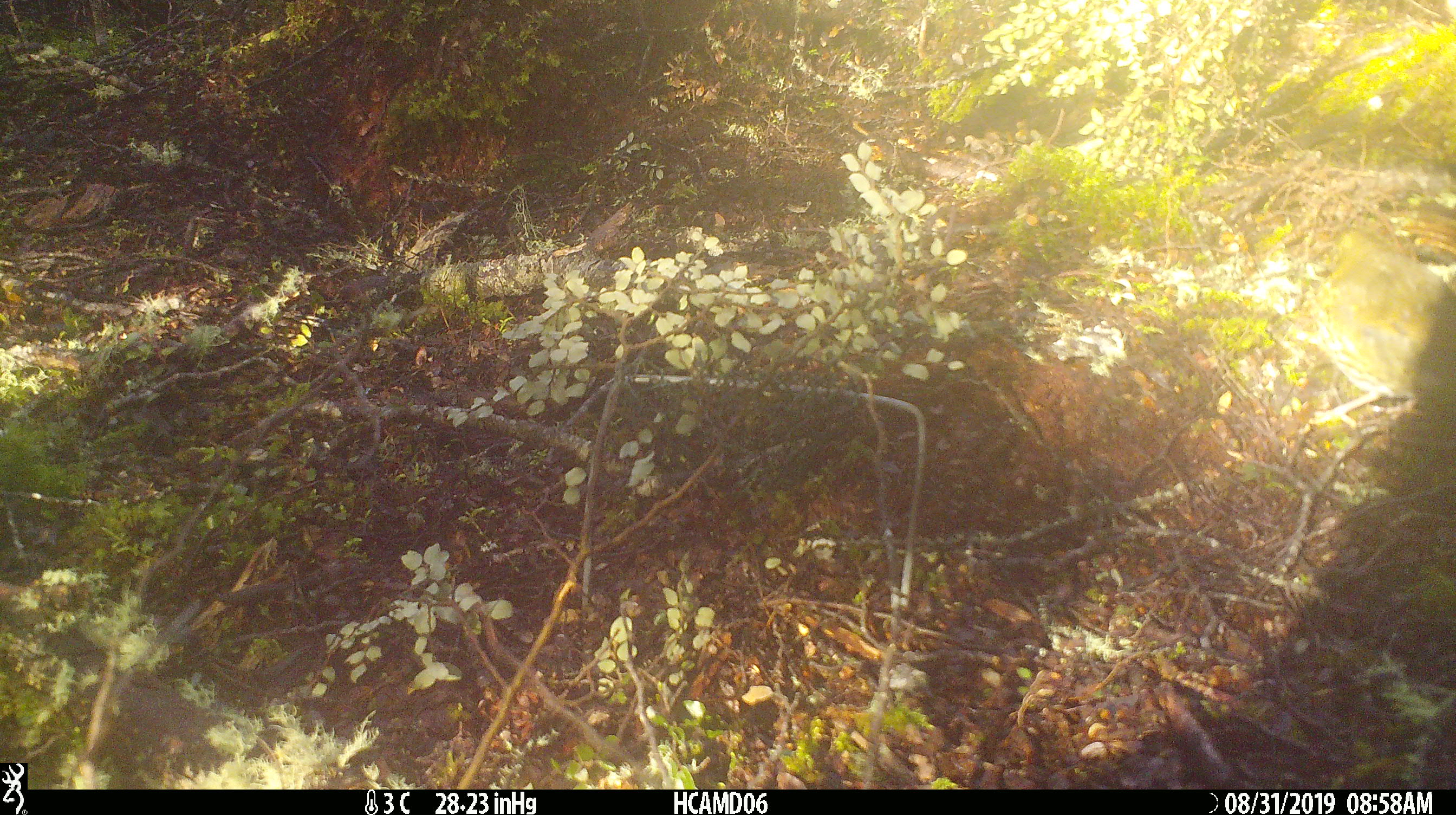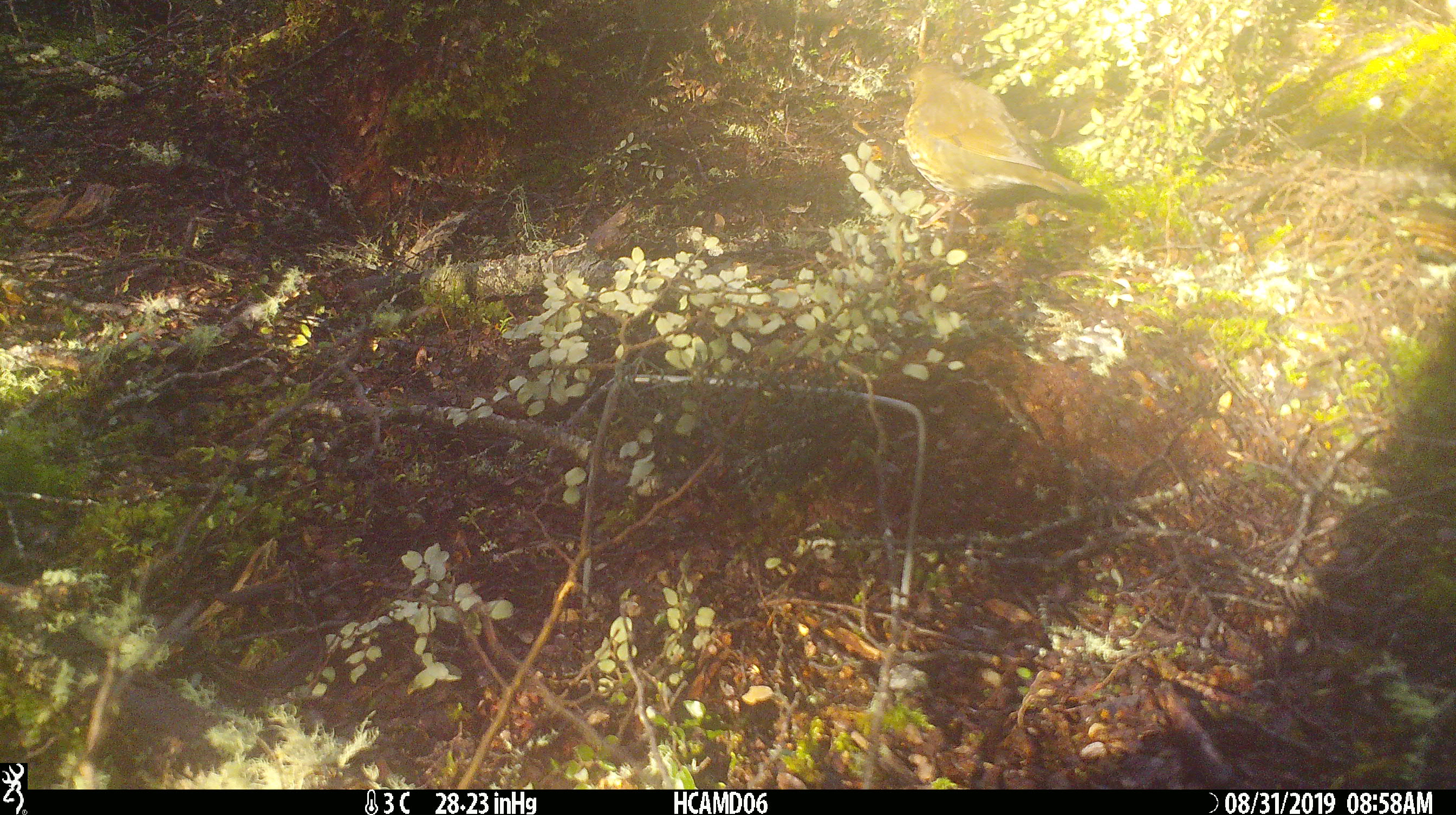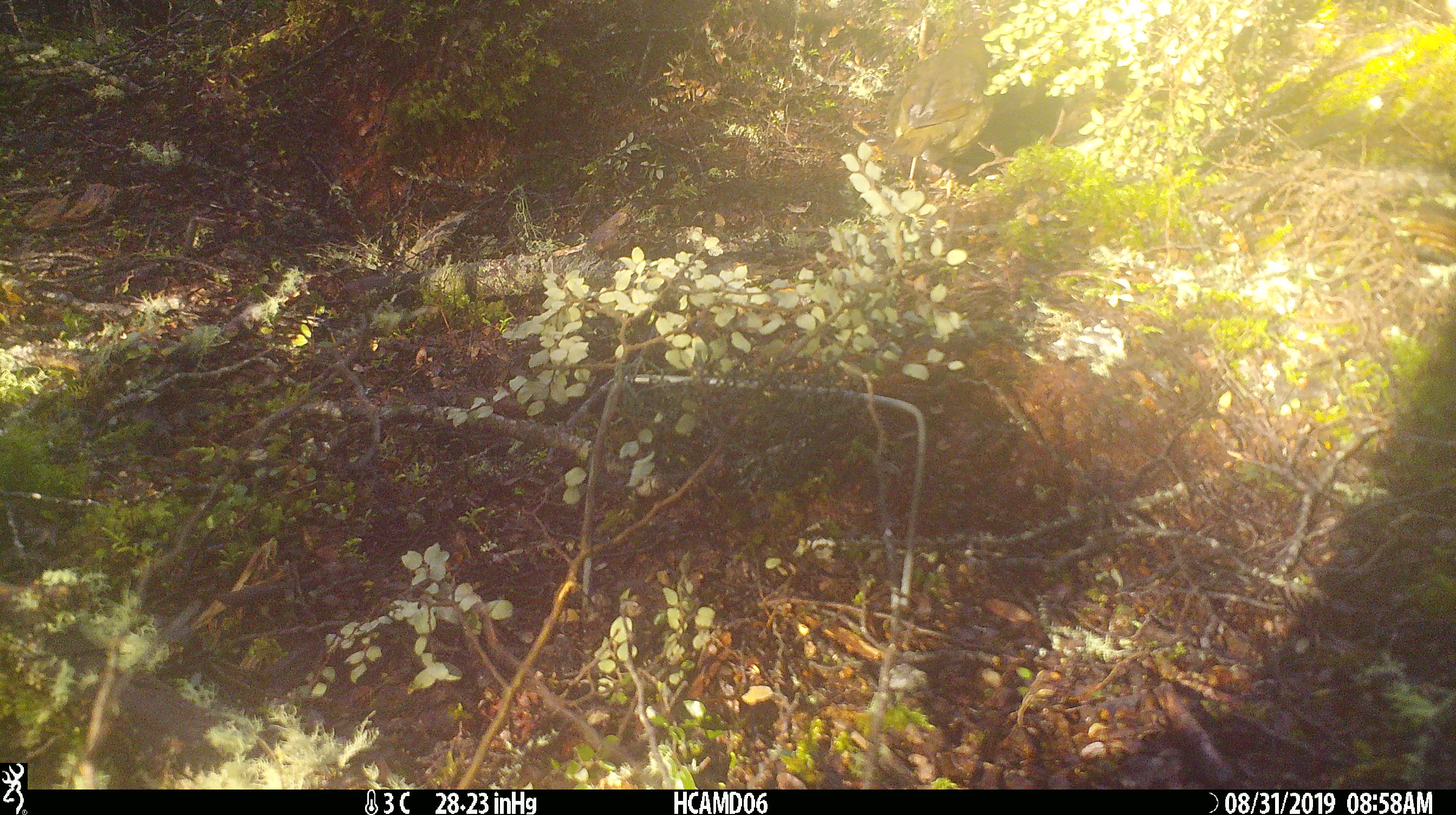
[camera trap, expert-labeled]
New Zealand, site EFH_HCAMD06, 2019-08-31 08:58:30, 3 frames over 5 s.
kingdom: Animalia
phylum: Chordata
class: Aves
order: Passeriformes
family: Turdidae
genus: Turdus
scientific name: Turdus philomelos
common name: song thrush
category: thrush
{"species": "thrush (song thrush) (Turdus philomelos)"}